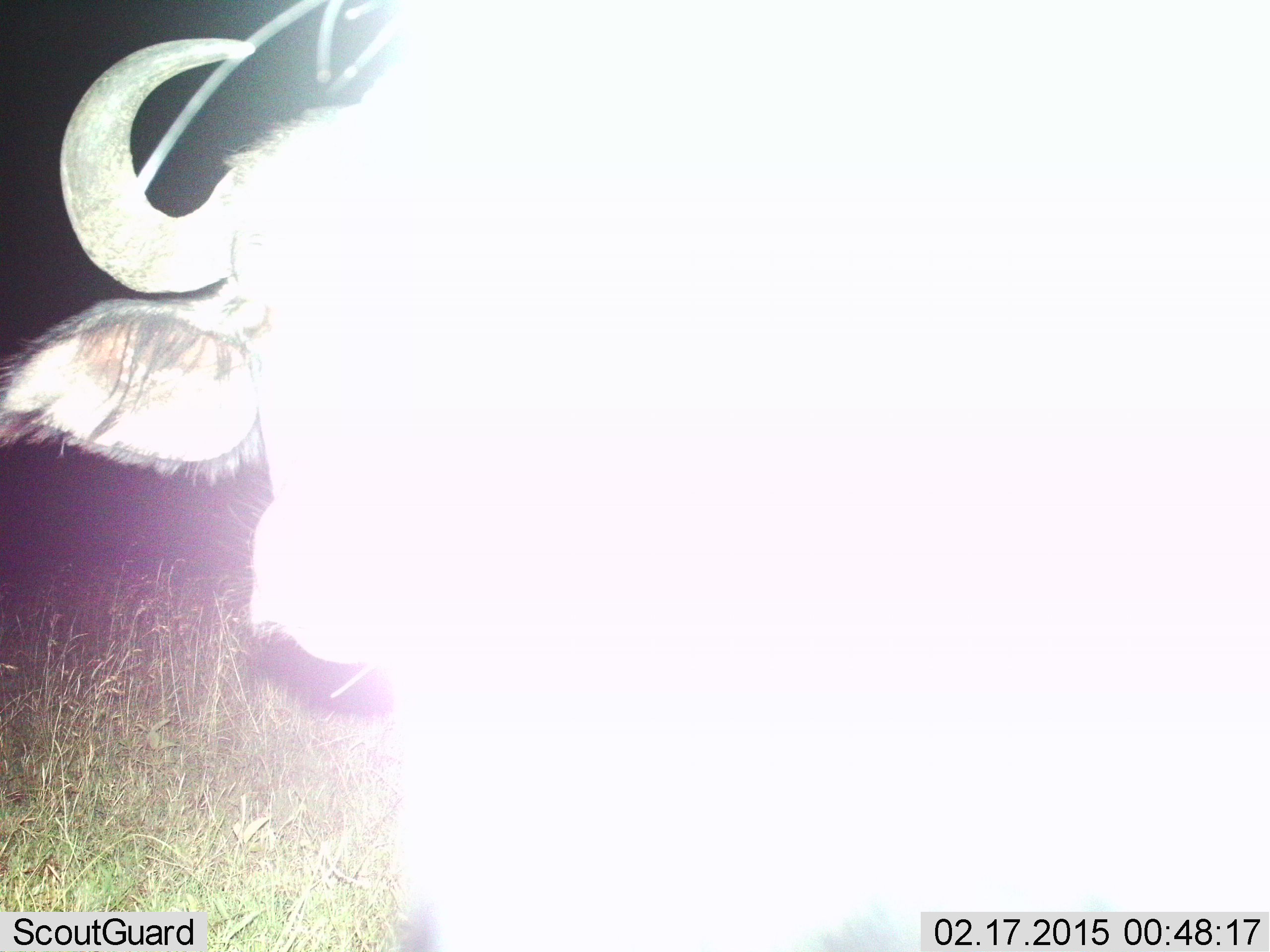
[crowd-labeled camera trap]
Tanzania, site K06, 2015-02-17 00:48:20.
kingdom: Animalia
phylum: Chordata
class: Mammalia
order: Artiodactyla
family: Bovidae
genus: Syncerus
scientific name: Syncerus caffer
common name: cape buffalo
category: buffalo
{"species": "buffalo (cape buffalo) (Syncerus caffer)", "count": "1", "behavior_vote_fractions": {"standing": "100%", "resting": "0%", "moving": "0%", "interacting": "0%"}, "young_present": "0%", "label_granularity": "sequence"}